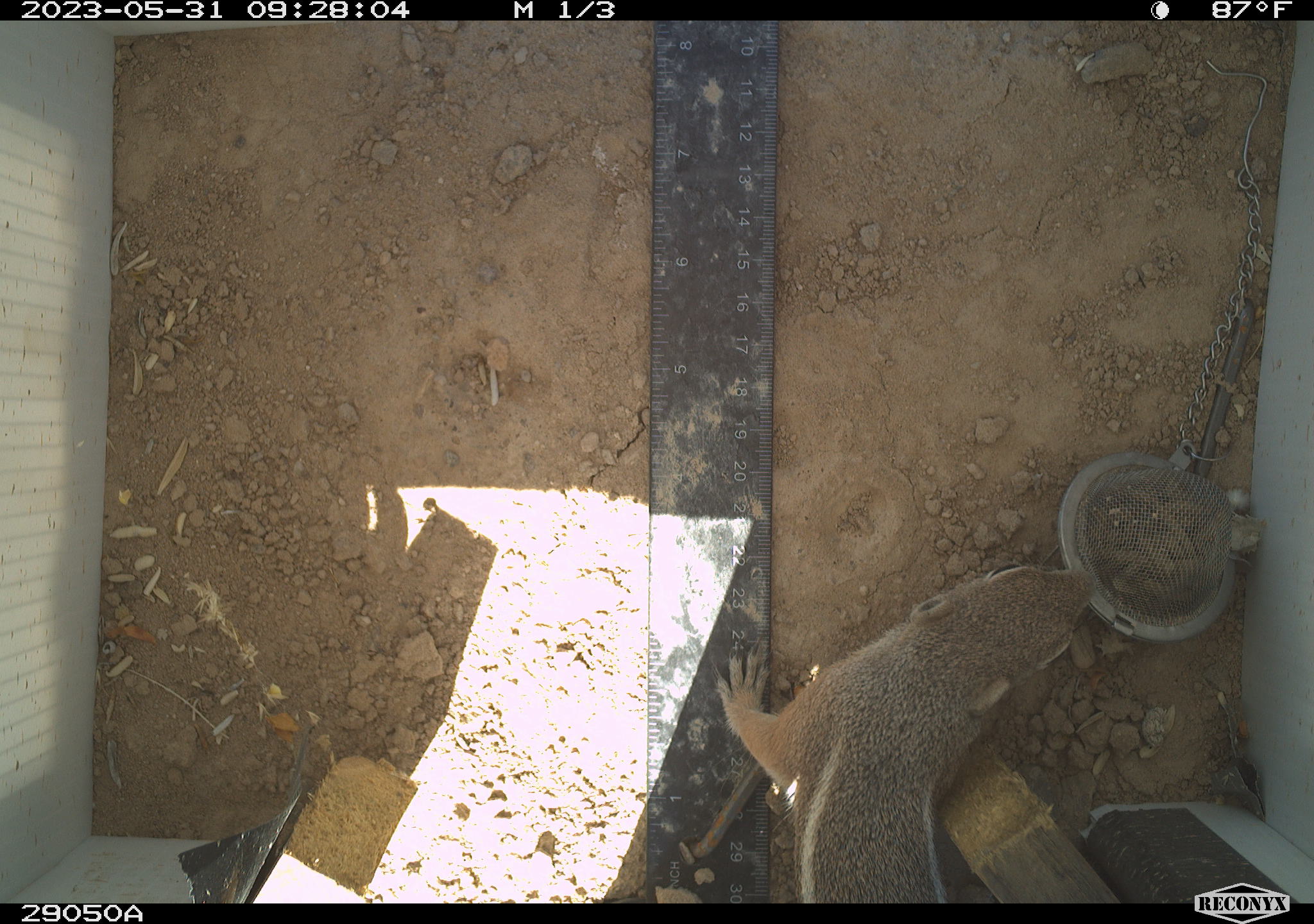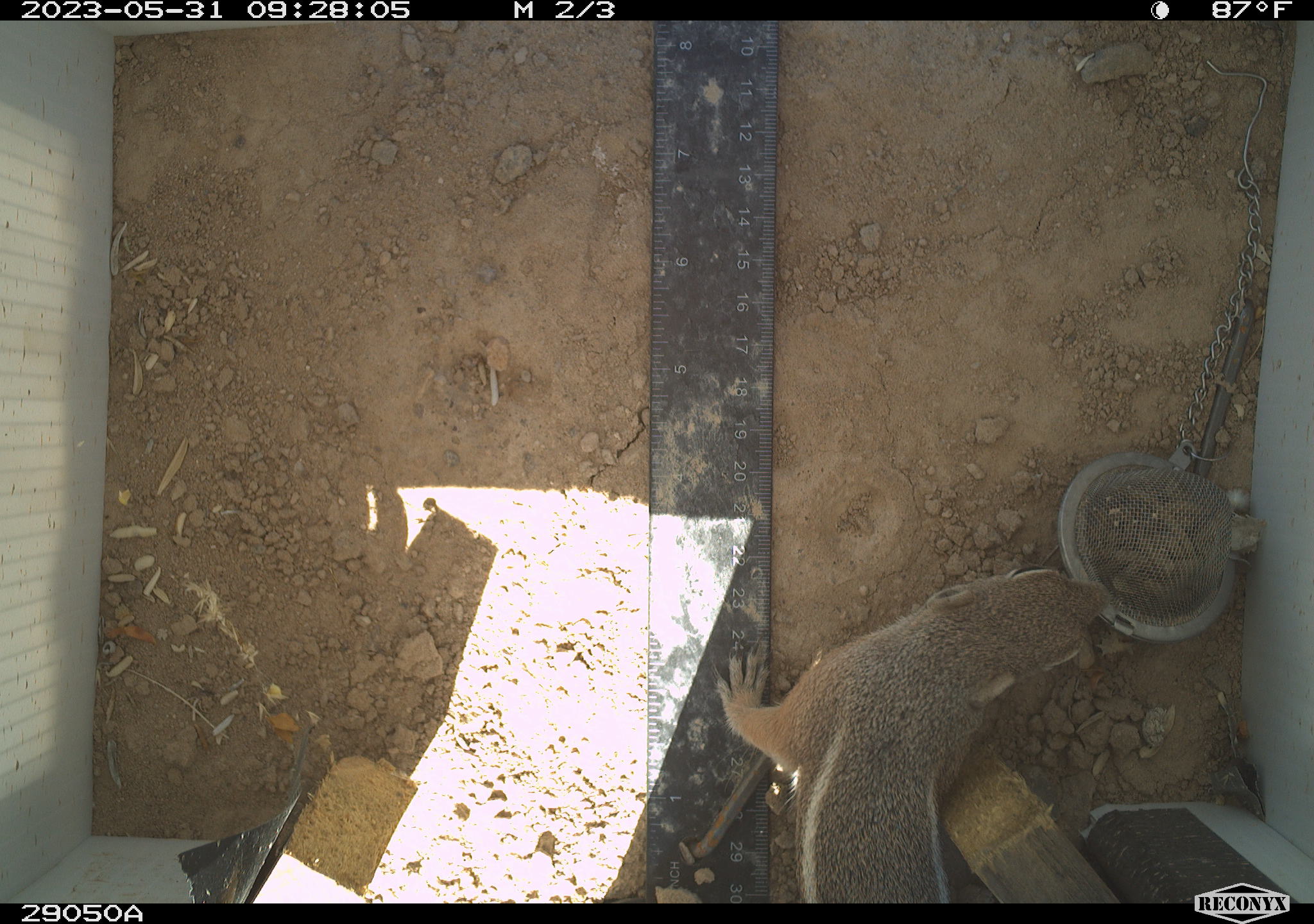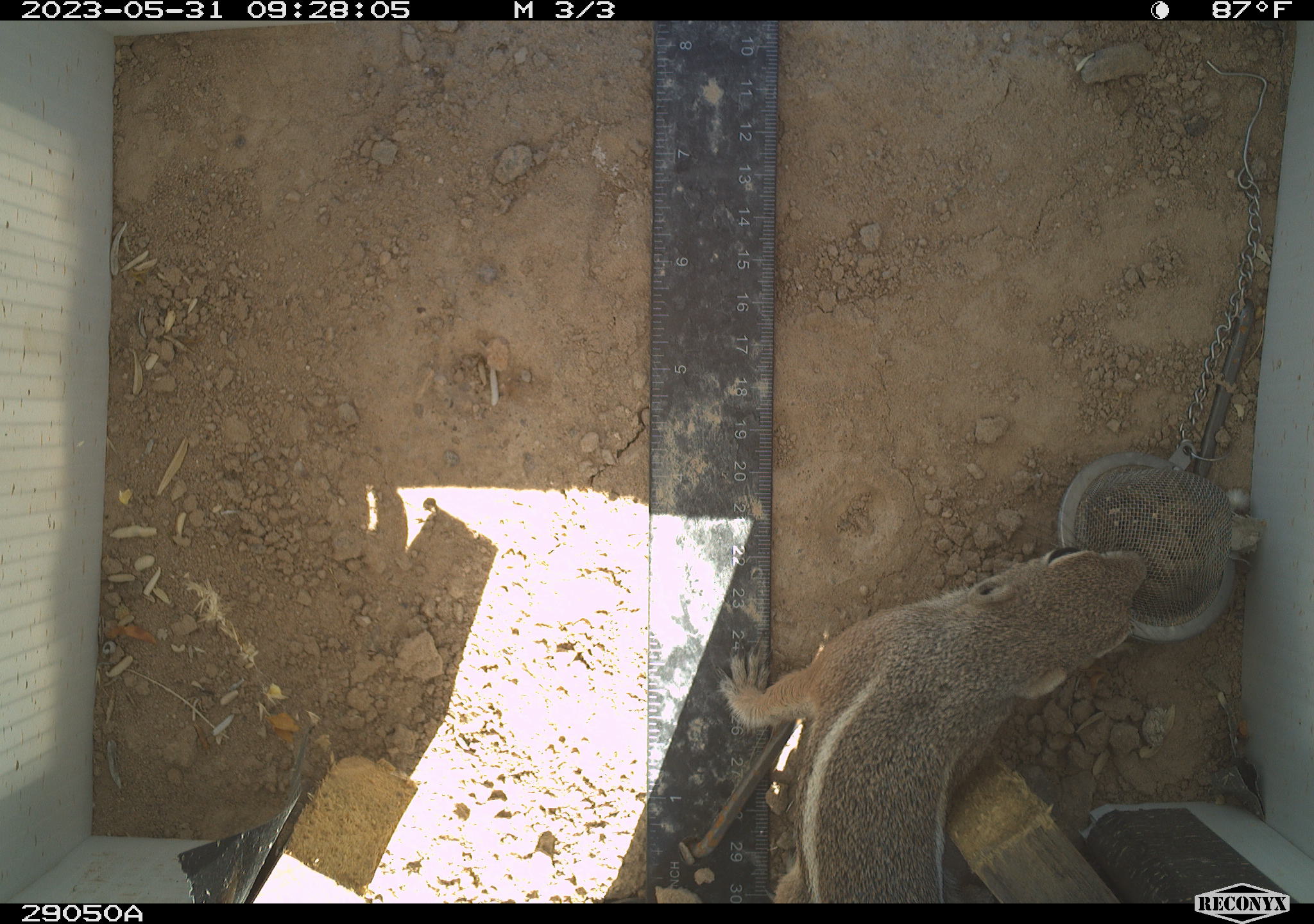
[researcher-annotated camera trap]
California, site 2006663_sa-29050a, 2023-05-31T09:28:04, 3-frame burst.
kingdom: Animalia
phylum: Chordata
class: Mammalia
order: Rodentia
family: Sciuridae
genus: Ammospermophilus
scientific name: Ammospermophilus leucurus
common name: white-tailed antelope squirrel